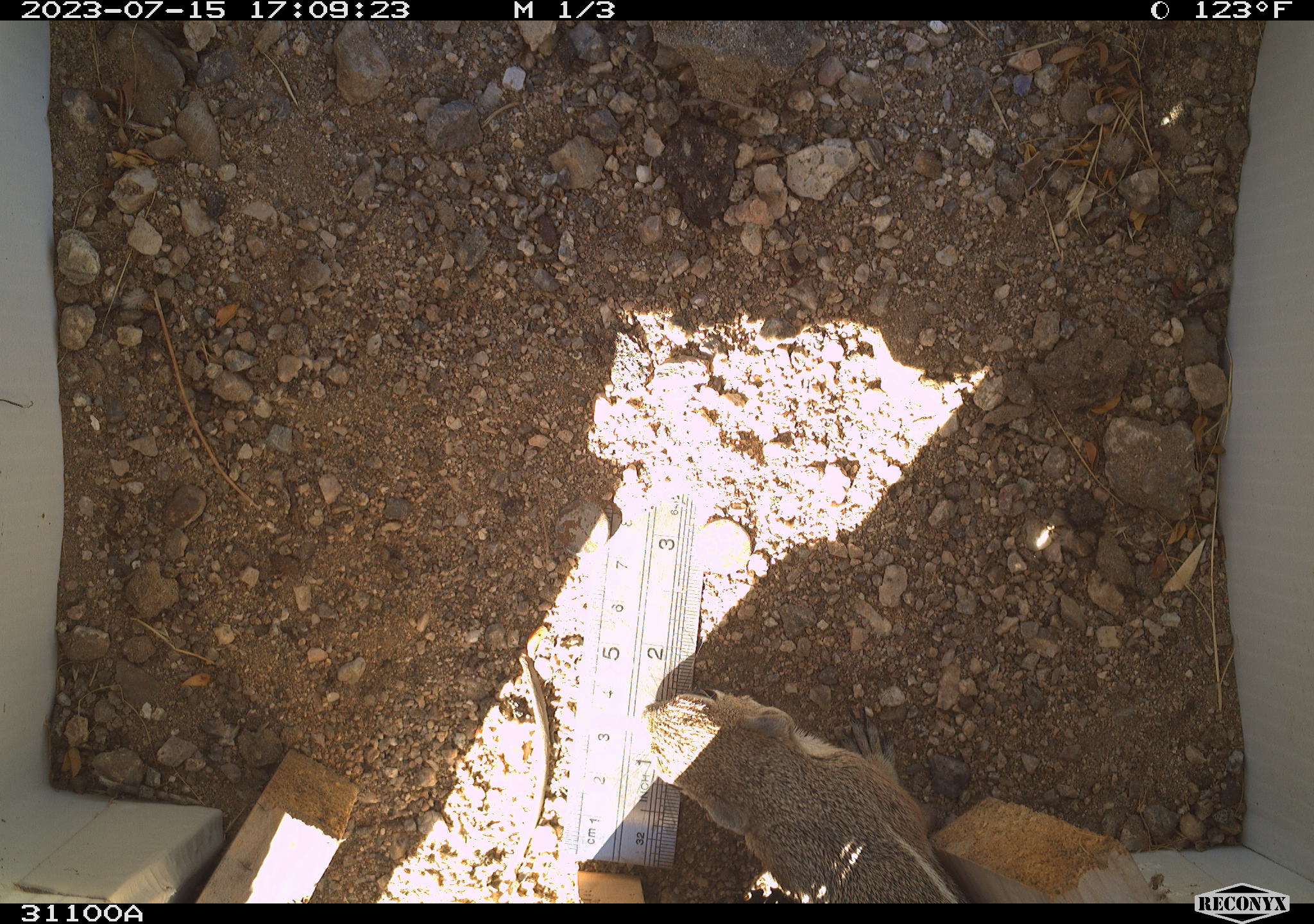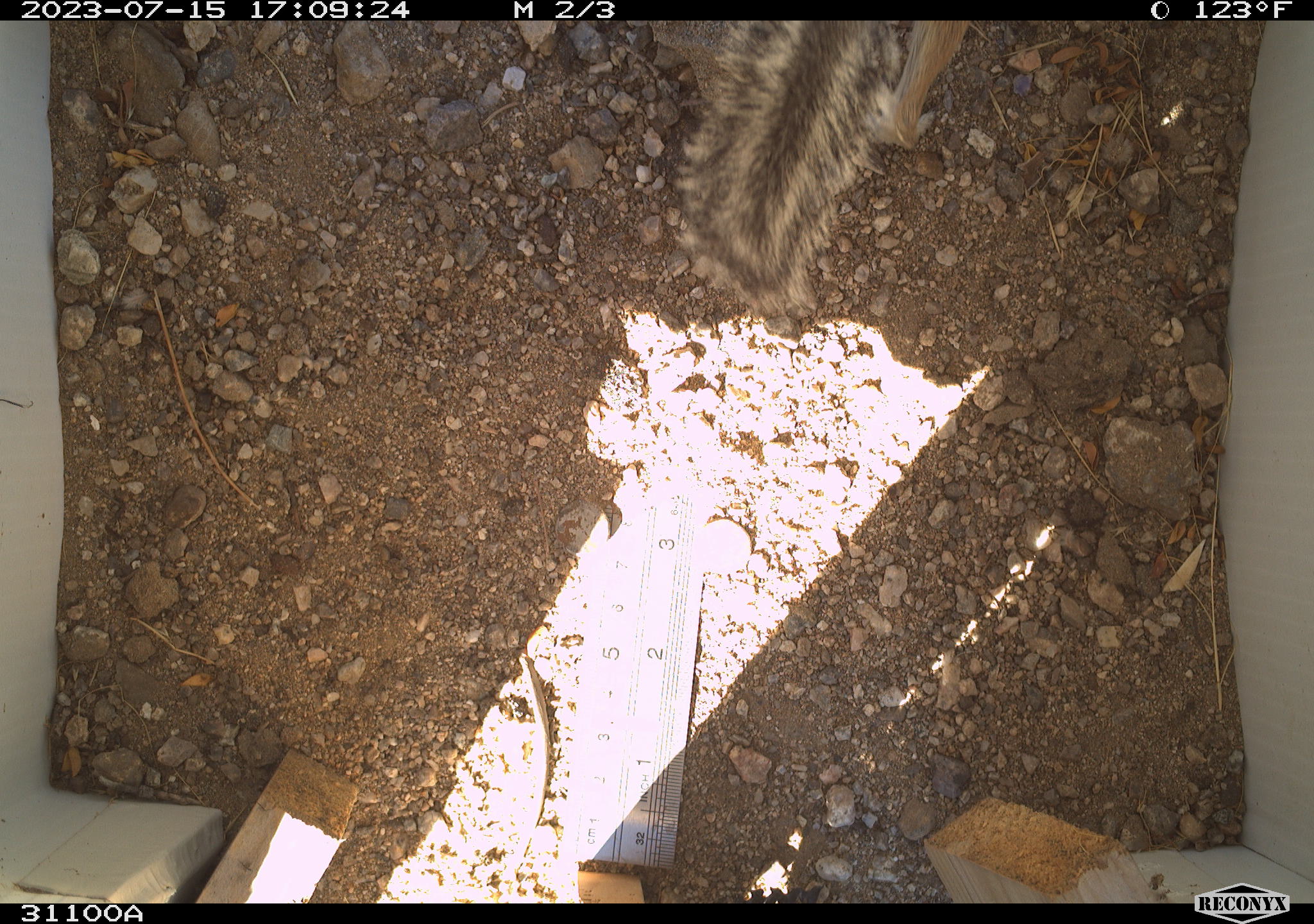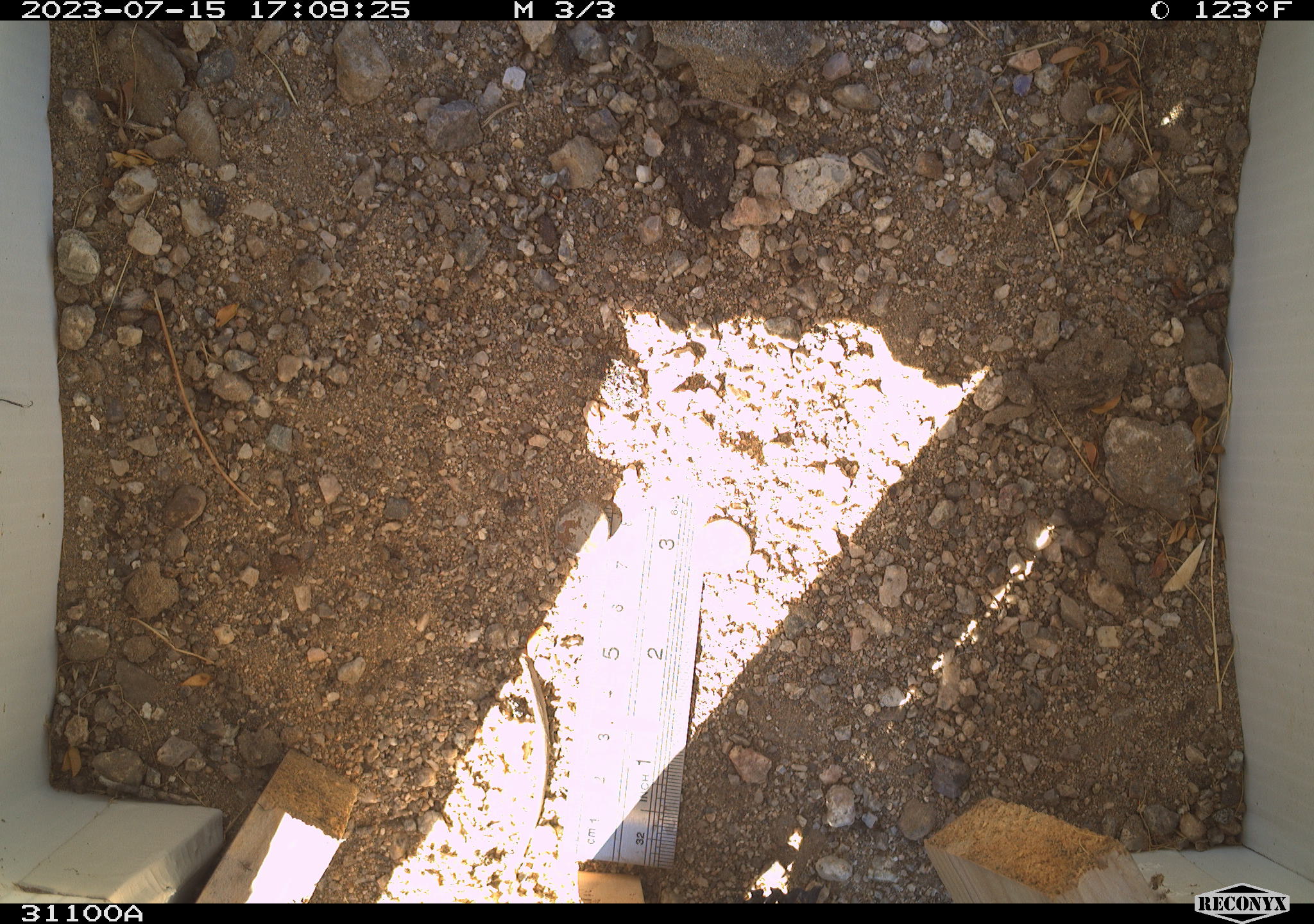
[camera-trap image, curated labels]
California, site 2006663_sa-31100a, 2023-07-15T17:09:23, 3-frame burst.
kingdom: Animalia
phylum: Chordata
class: Mammalia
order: Rodentia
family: Sciuridae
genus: Ammospermophilus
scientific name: Ammospermophilus leucurus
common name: white-tailed antelope squirrel